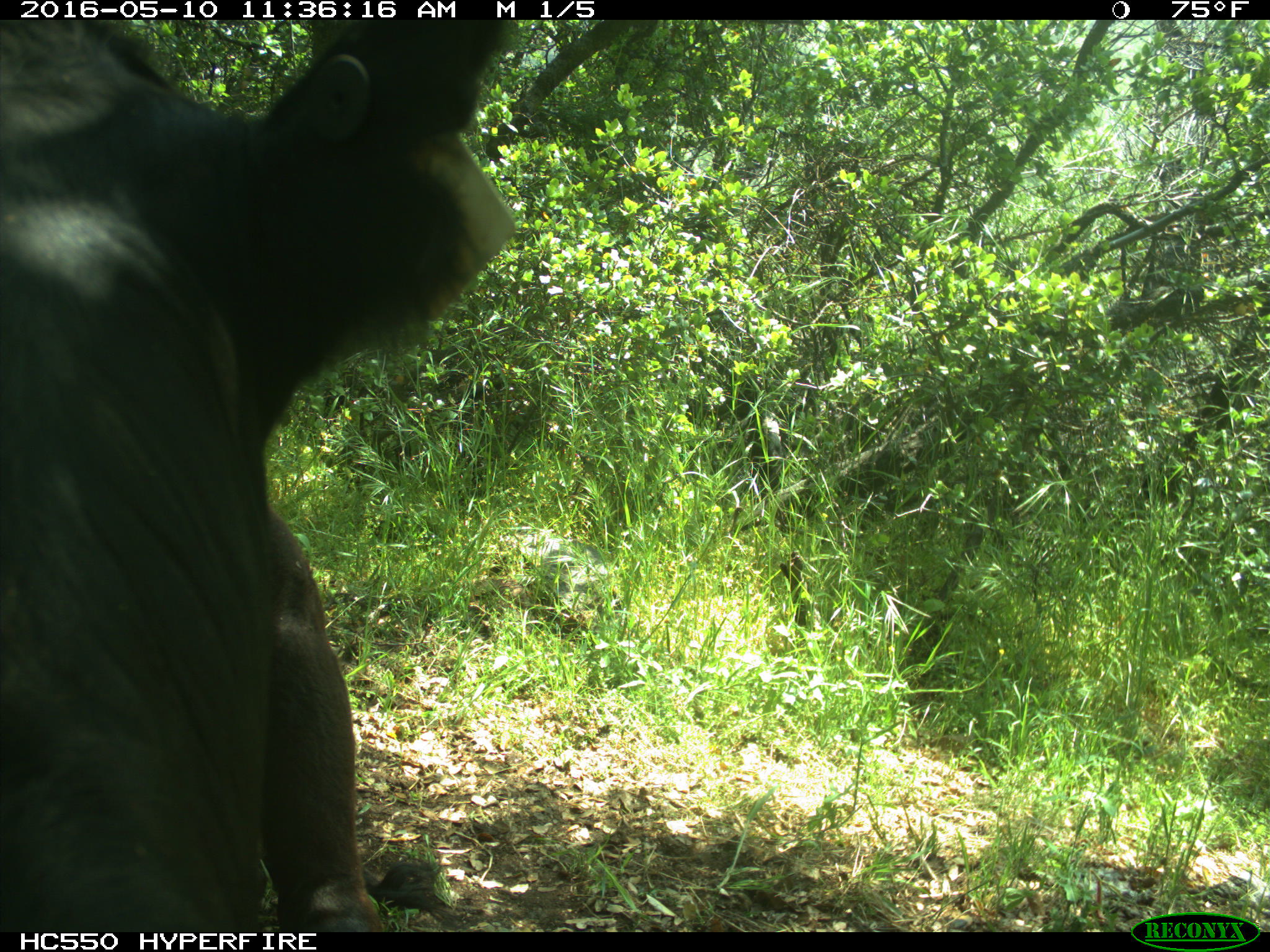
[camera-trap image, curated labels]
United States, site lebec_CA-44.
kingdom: Animalia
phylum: Chordata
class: Mammalia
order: Artiodactyla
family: Bovidae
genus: Bos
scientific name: Bos taurus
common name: domestic cow